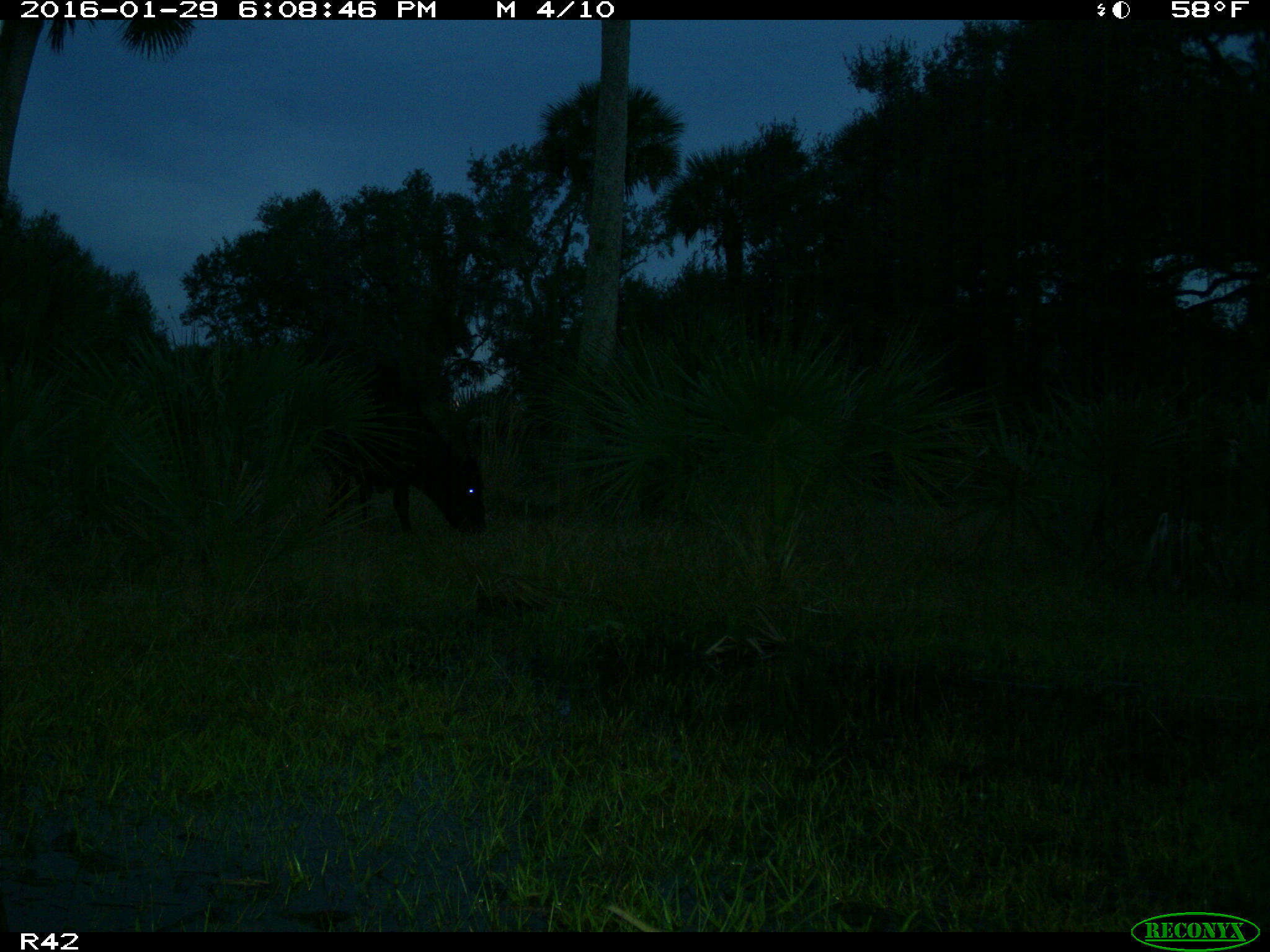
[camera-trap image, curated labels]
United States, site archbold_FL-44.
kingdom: Animalia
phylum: Chordata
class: Mammalia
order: Artiodactyla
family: Bovidae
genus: Bos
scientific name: Bos taurus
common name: domestic cow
Bos taurus (domestic cow).